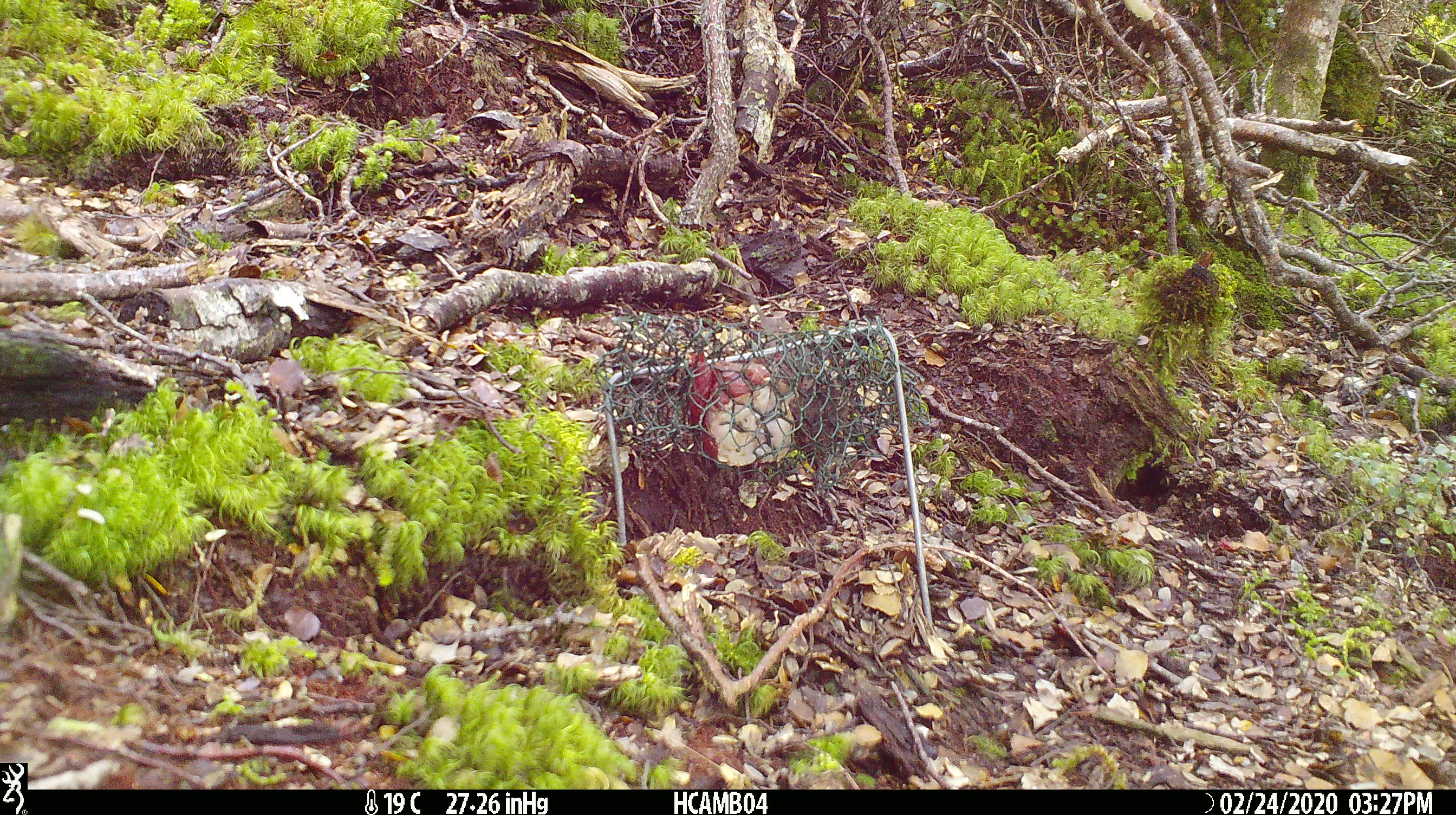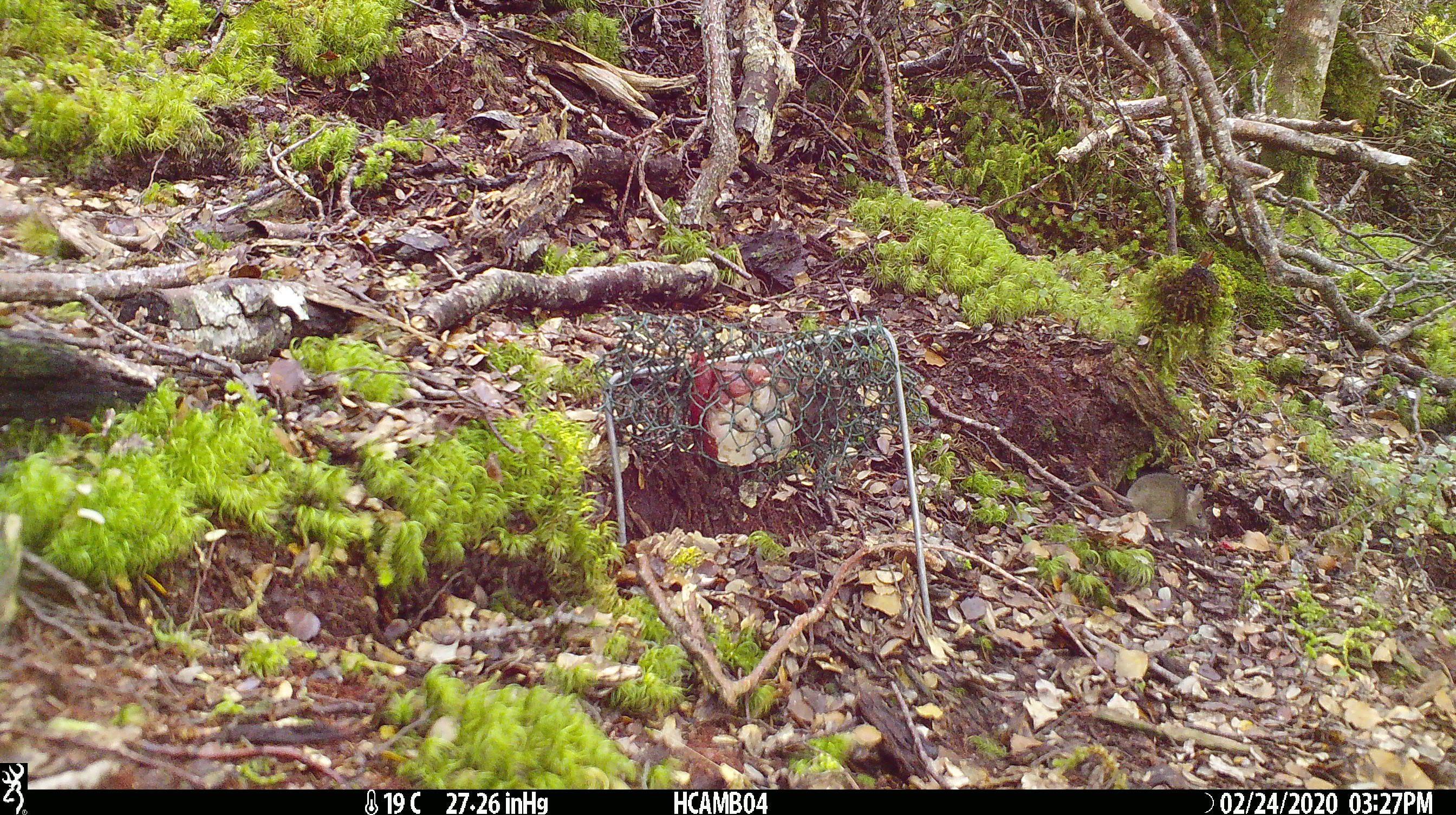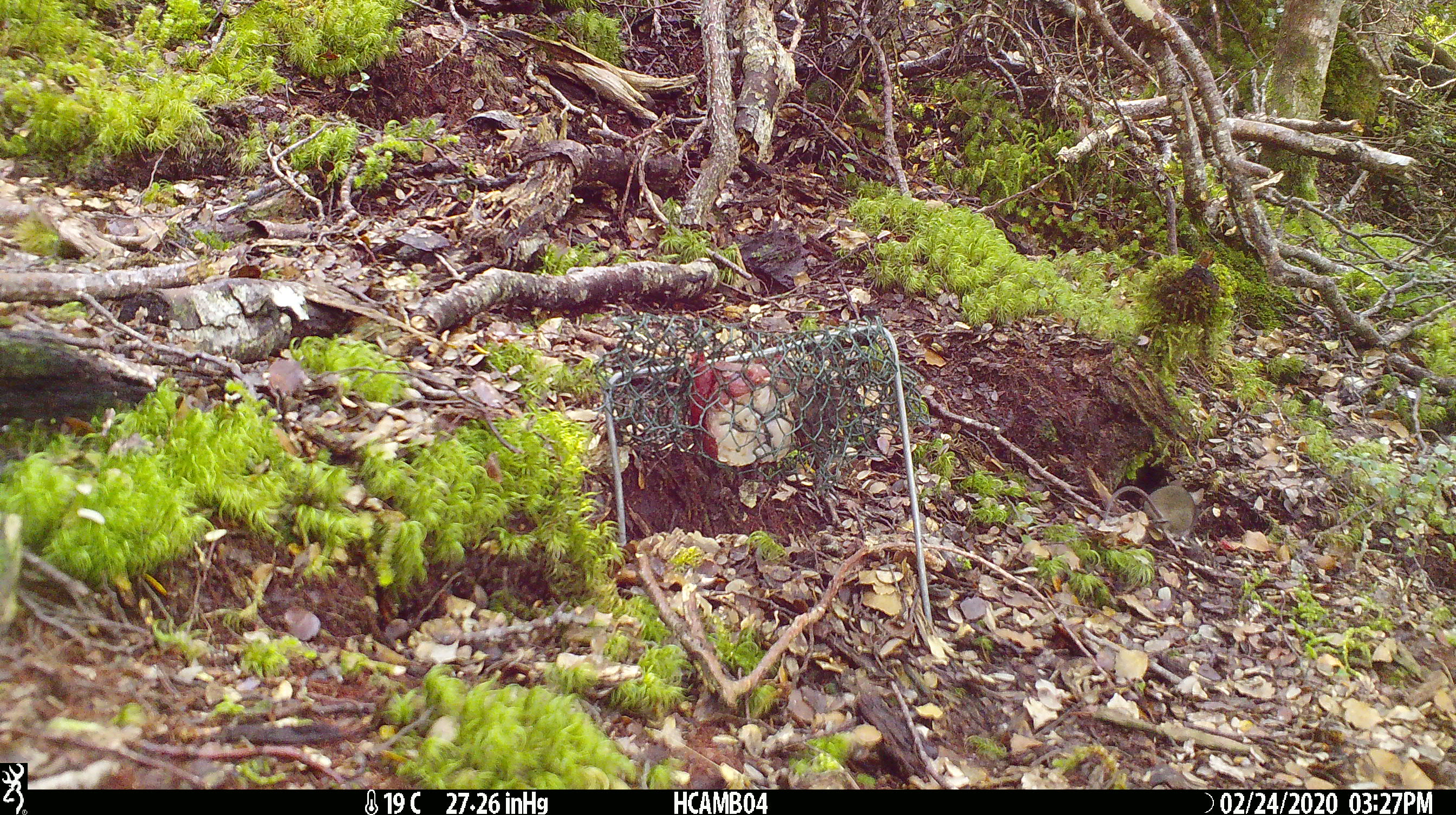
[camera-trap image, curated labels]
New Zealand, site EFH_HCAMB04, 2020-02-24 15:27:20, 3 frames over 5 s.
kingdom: Animalia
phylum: Chordata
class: Mammalia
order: Rodentia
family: Muridae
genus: Mus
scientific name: Mus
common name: mouse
Mouse (Mus).